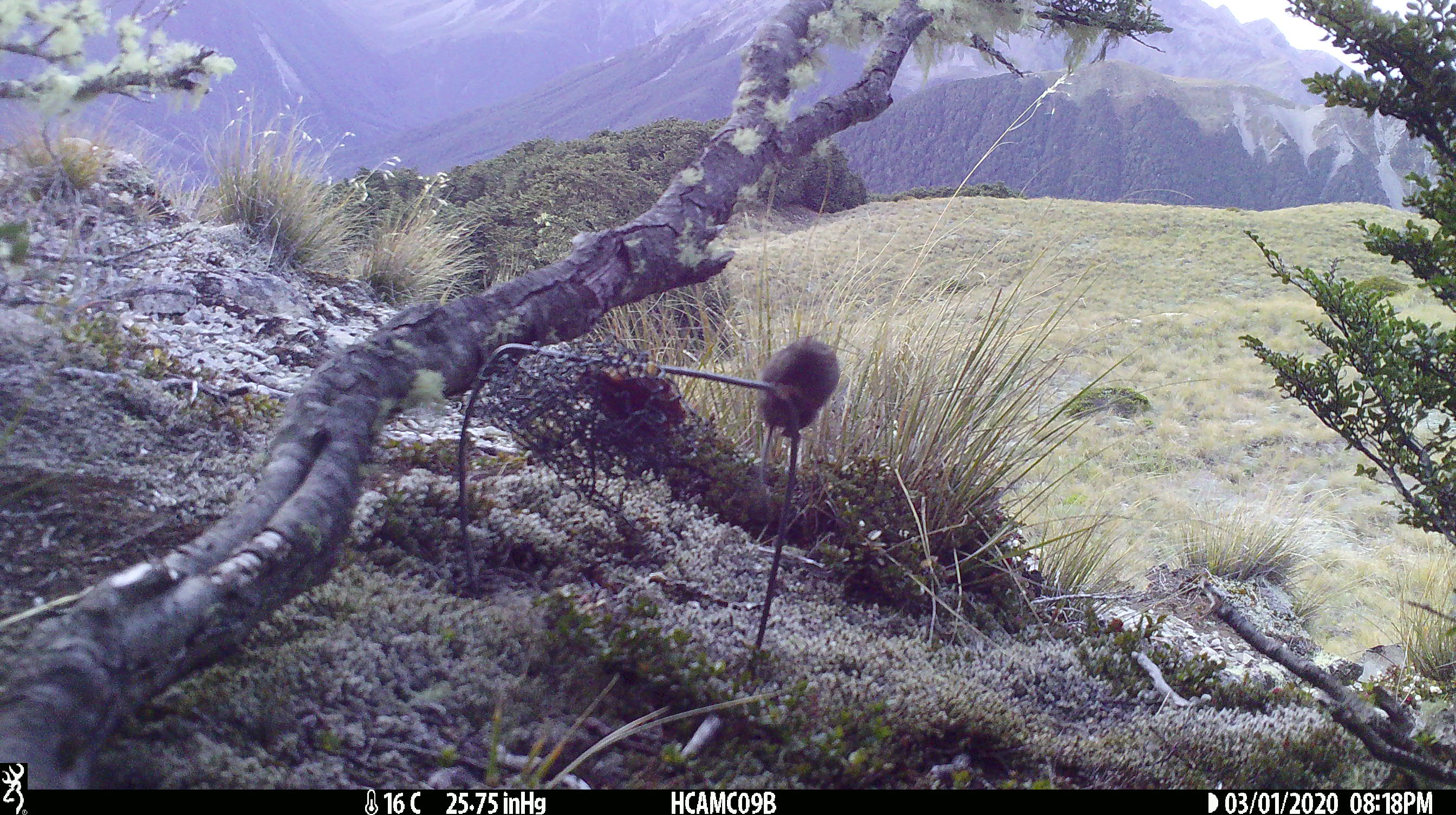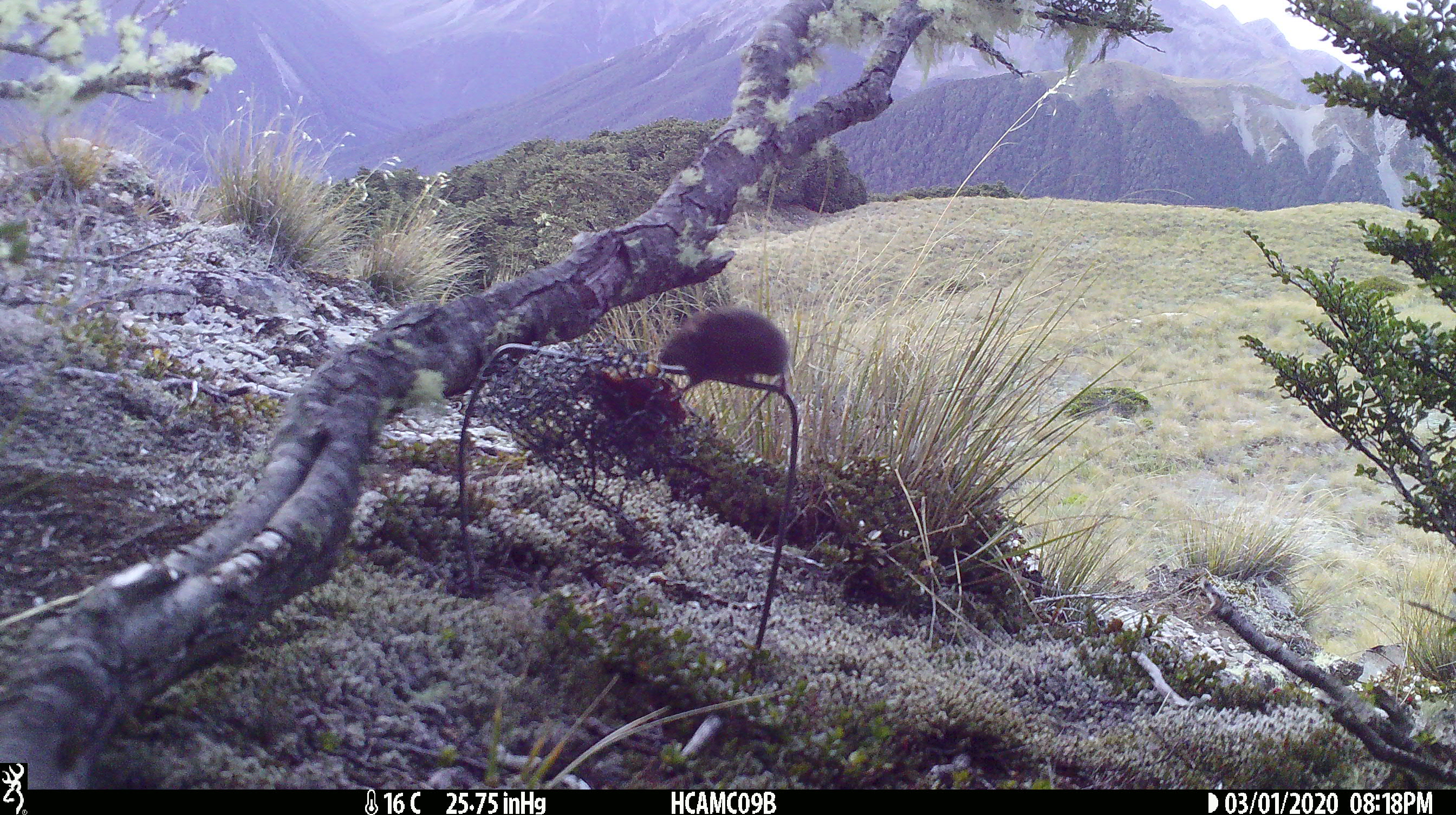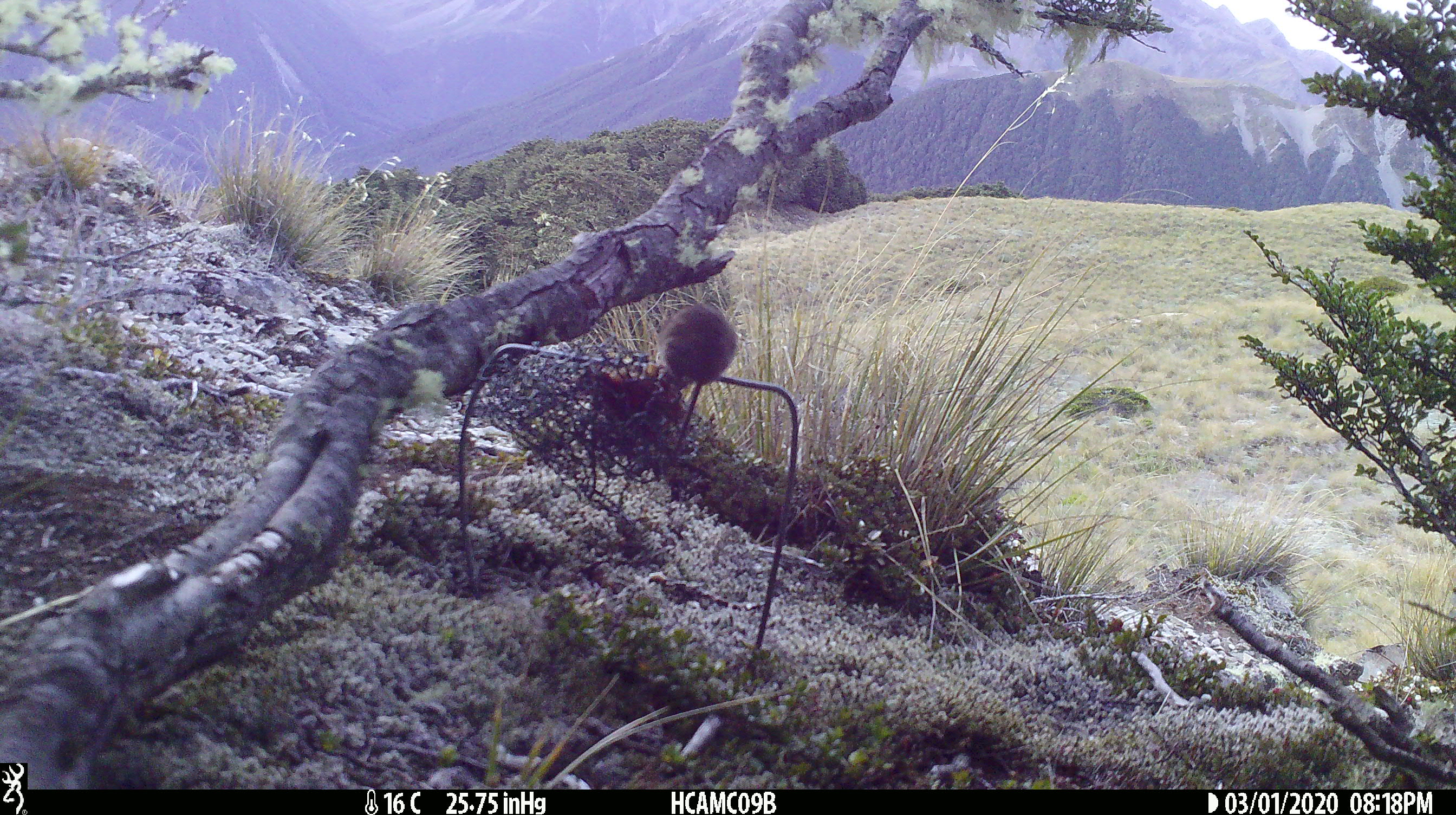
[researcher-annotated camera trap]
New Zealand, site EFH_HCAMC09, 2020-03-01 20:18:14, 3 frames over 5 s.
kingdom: Animalia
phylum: Chordata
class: Mammalia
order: Rodentia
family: Muridae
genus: Mus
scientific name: Mus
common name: mouse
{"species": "mouse (Mus)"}